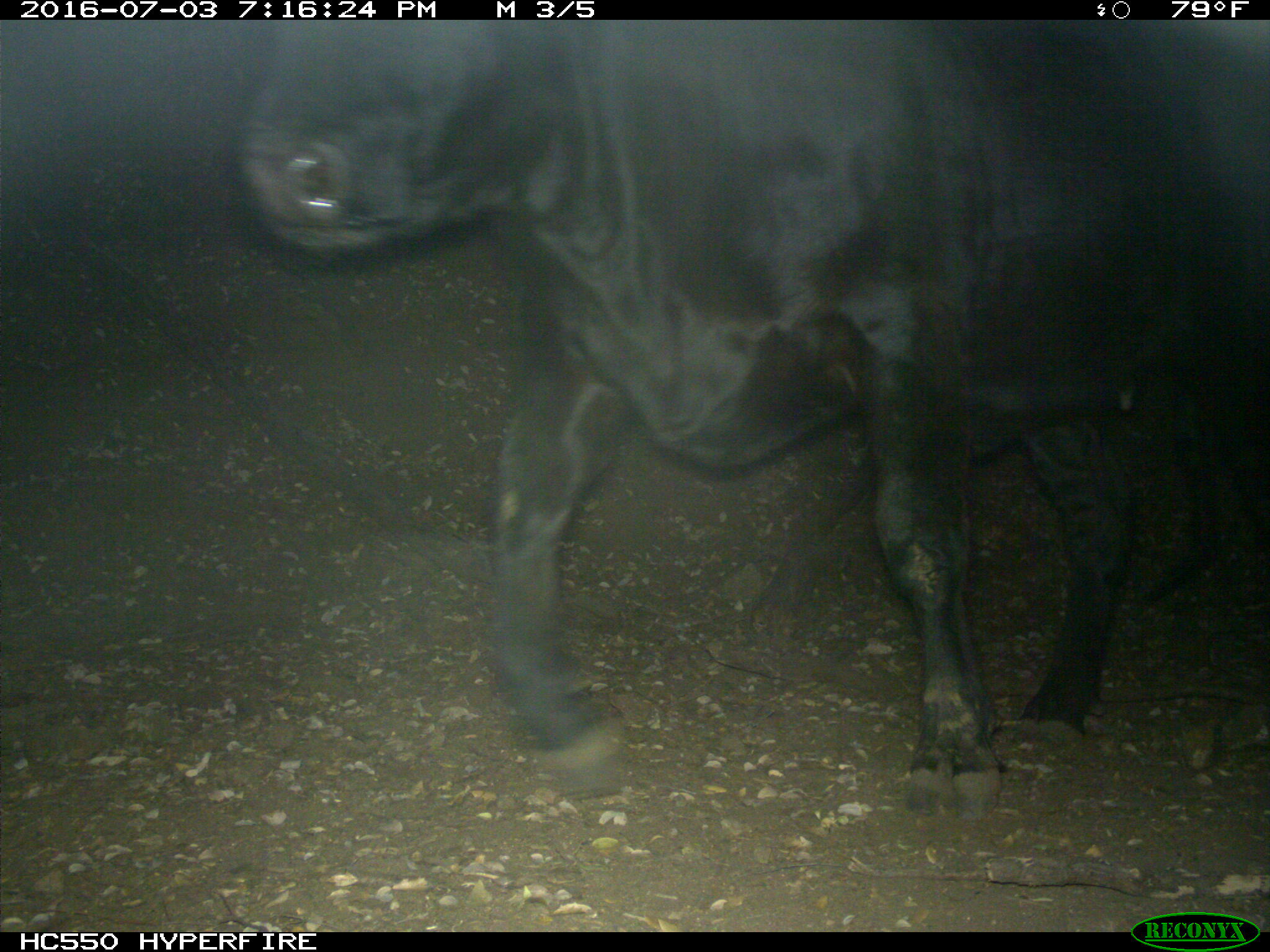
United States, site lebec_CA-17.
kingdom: Animalia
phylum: Chordata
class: Mammalia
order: Artiodactyla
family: Bovidae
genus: Bos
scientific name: Bos taurus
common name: domestic cow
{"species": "Bos taurus (domestic cow)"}